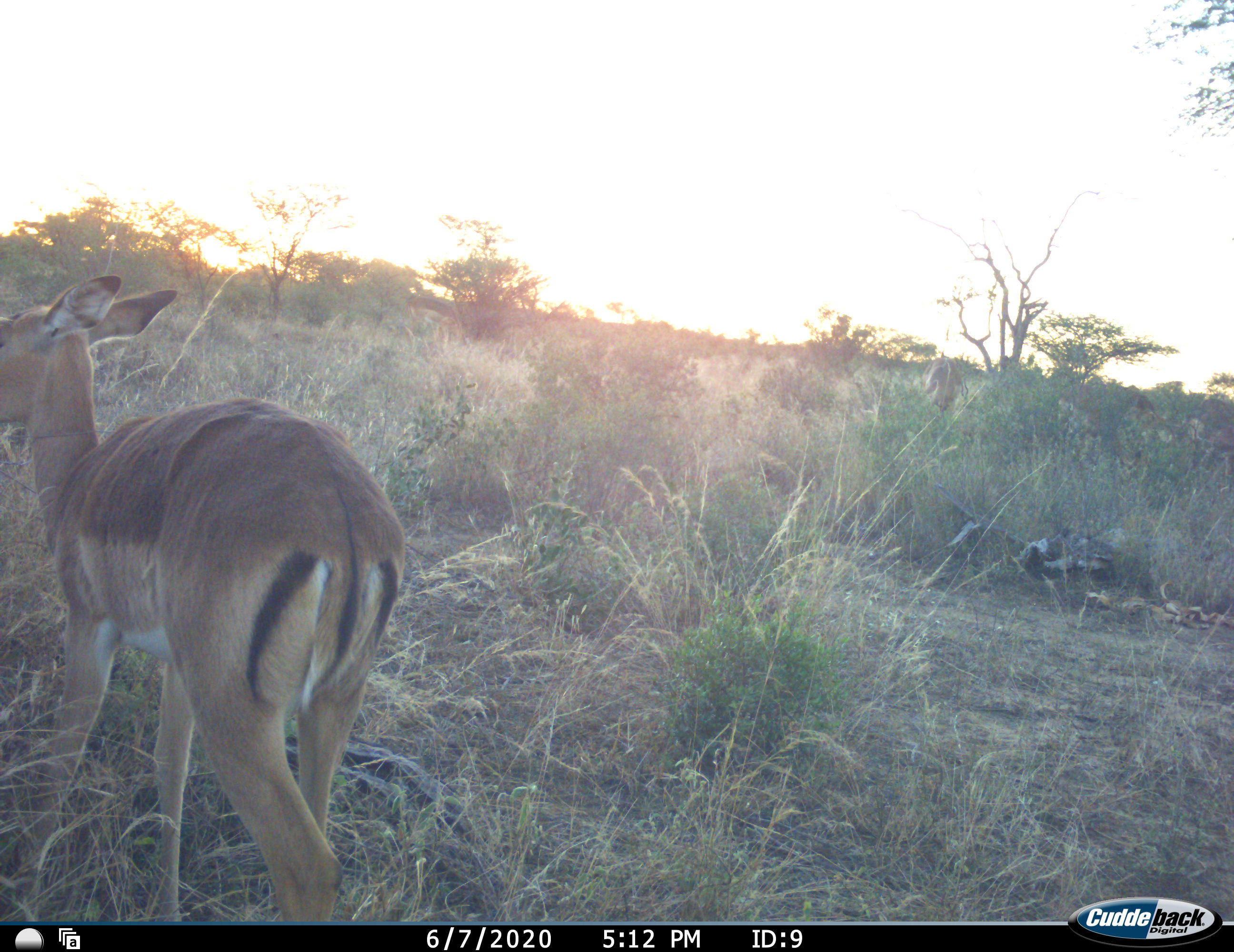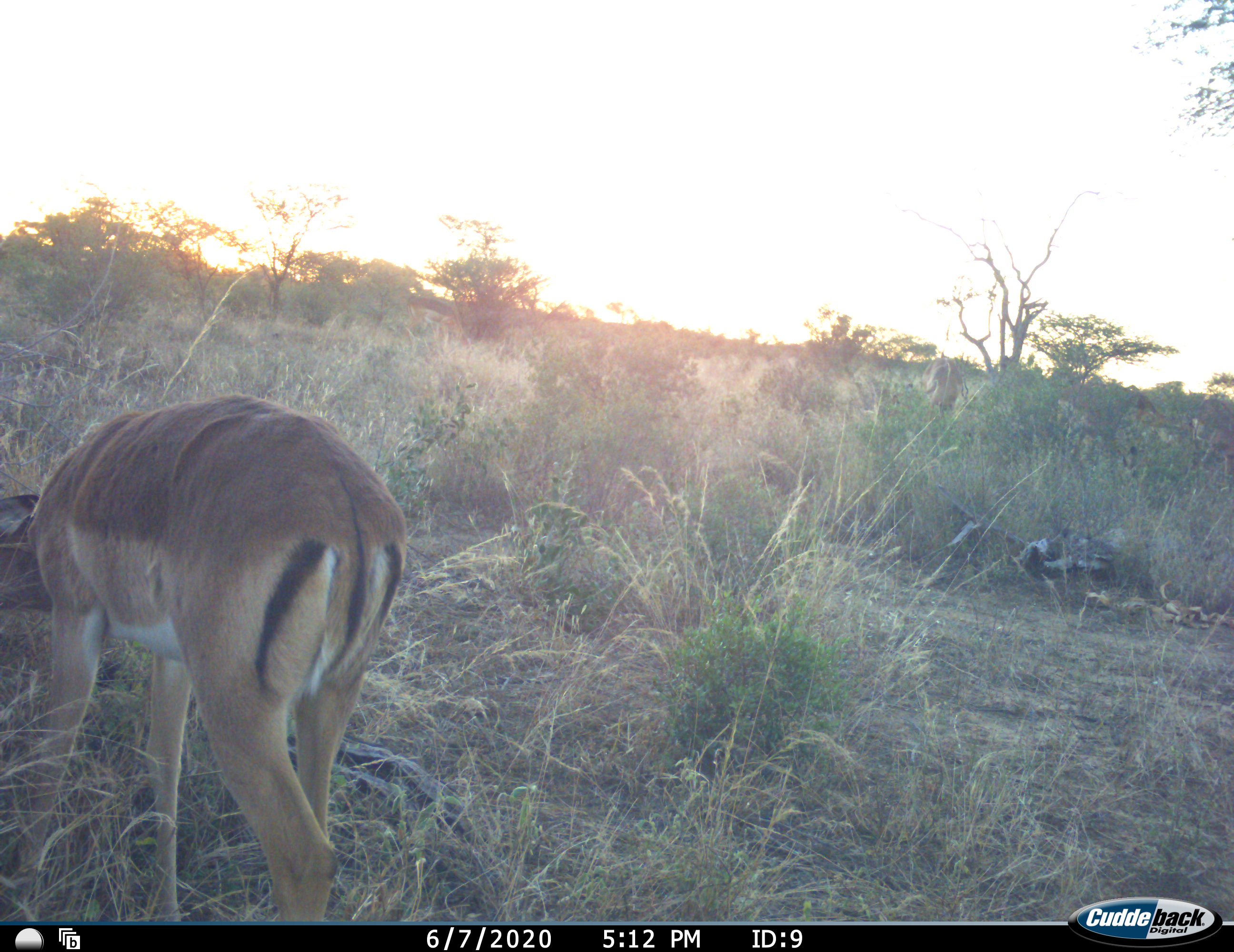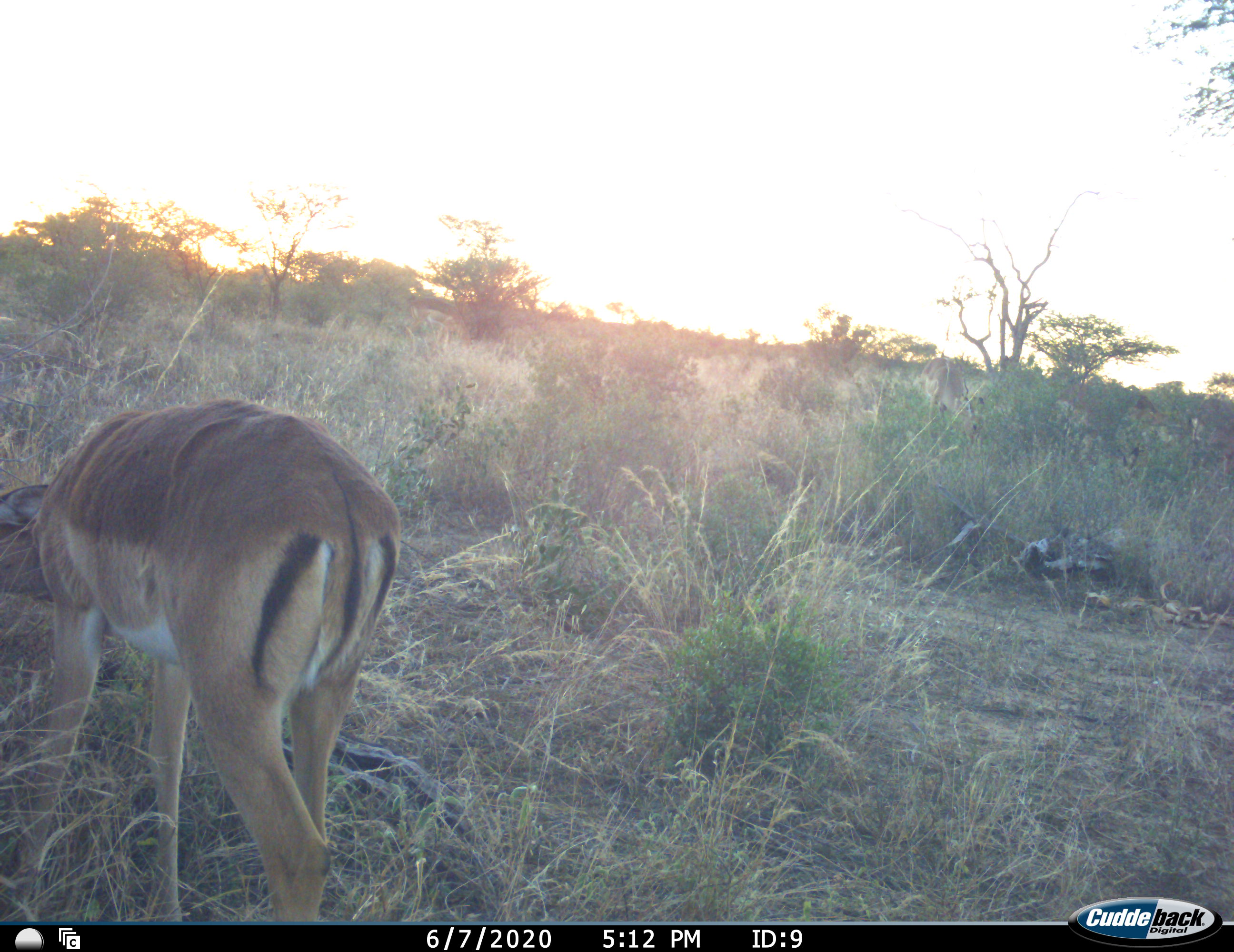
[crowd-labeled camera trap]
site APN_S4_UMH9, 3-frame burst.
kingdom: Animalia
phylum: Chordata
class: Mammalia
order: Artiodactyla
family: Bovidae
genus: Aepyceros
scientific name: Aepyceros melampus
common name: impala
Impala (Aepyceros melampus), count 1. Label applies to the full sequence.